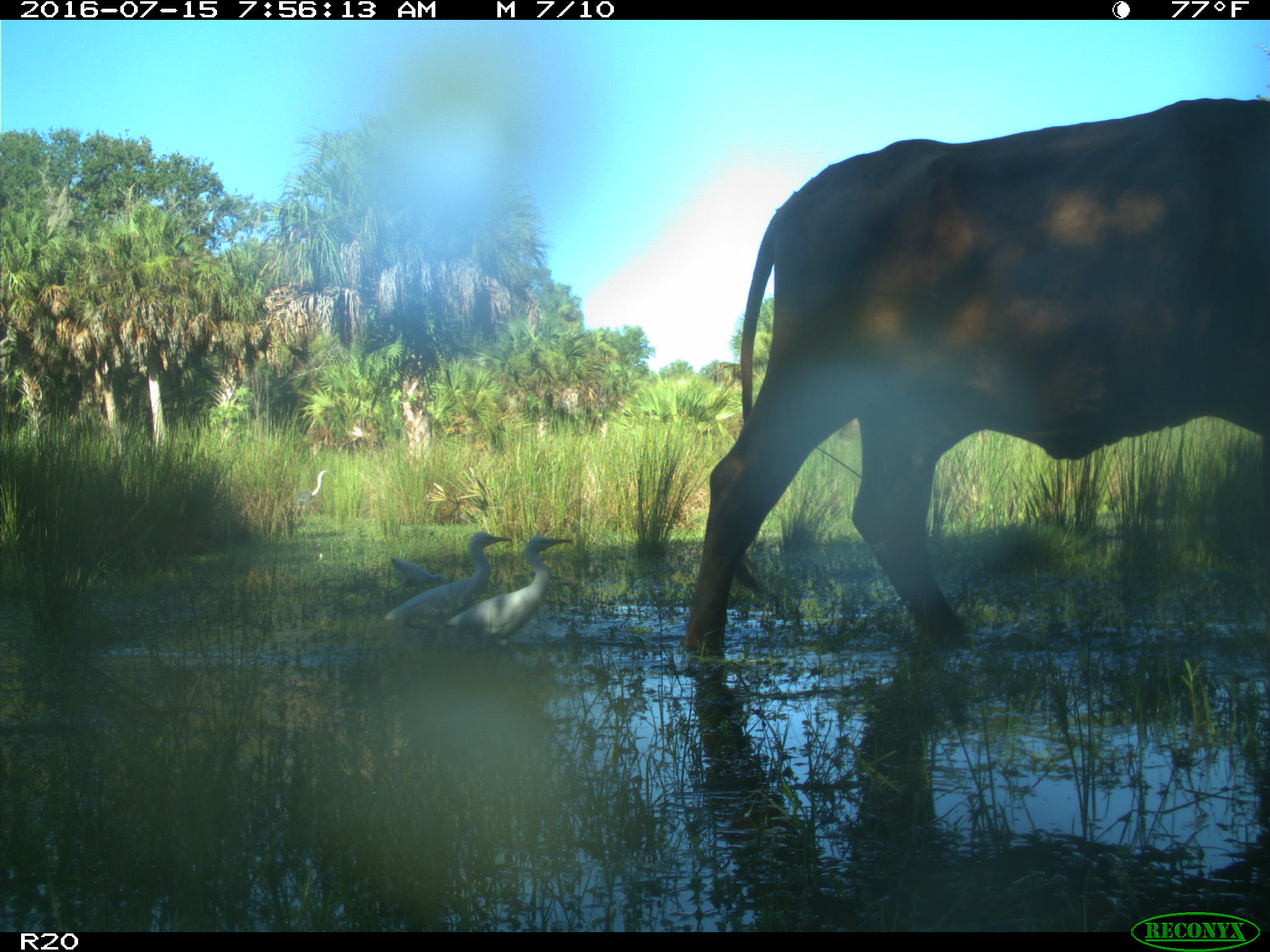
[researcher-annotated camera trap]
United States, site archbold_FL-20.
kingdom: Animalia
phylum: Chordata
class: Mammalia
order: Artiodactyla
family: Bovidae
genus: Bos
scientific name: Bos taurus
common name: domestic cow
Bos taurus (domestic cow).